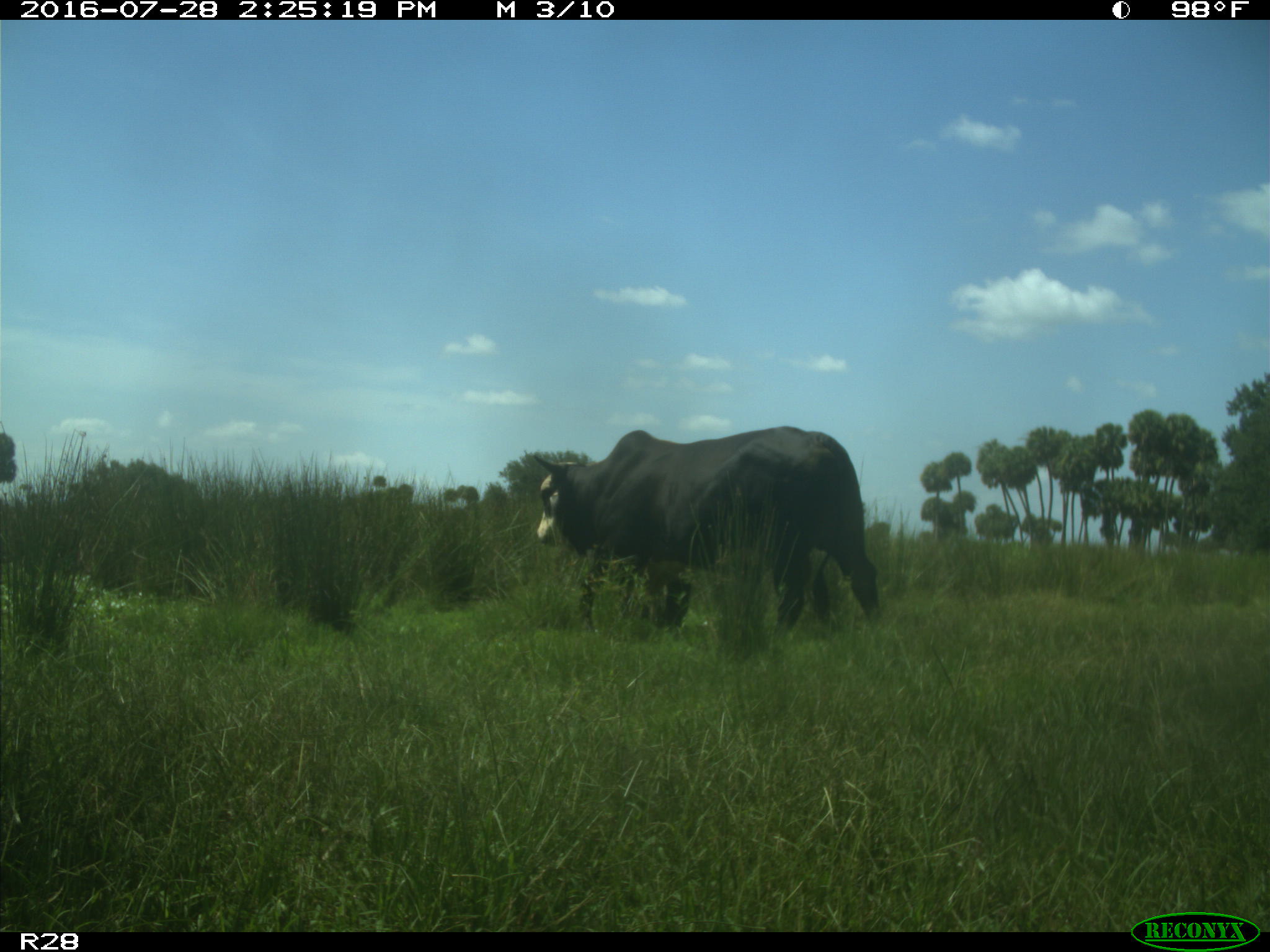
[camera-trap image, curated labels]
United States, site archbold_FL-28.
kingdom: Animalia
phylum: Chordata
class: Mammalia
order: Artiodactyla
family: Bovidae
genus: Bos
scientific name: Bos taurus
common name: domestic cow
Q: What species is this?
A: Bos taurus (domestic cow).